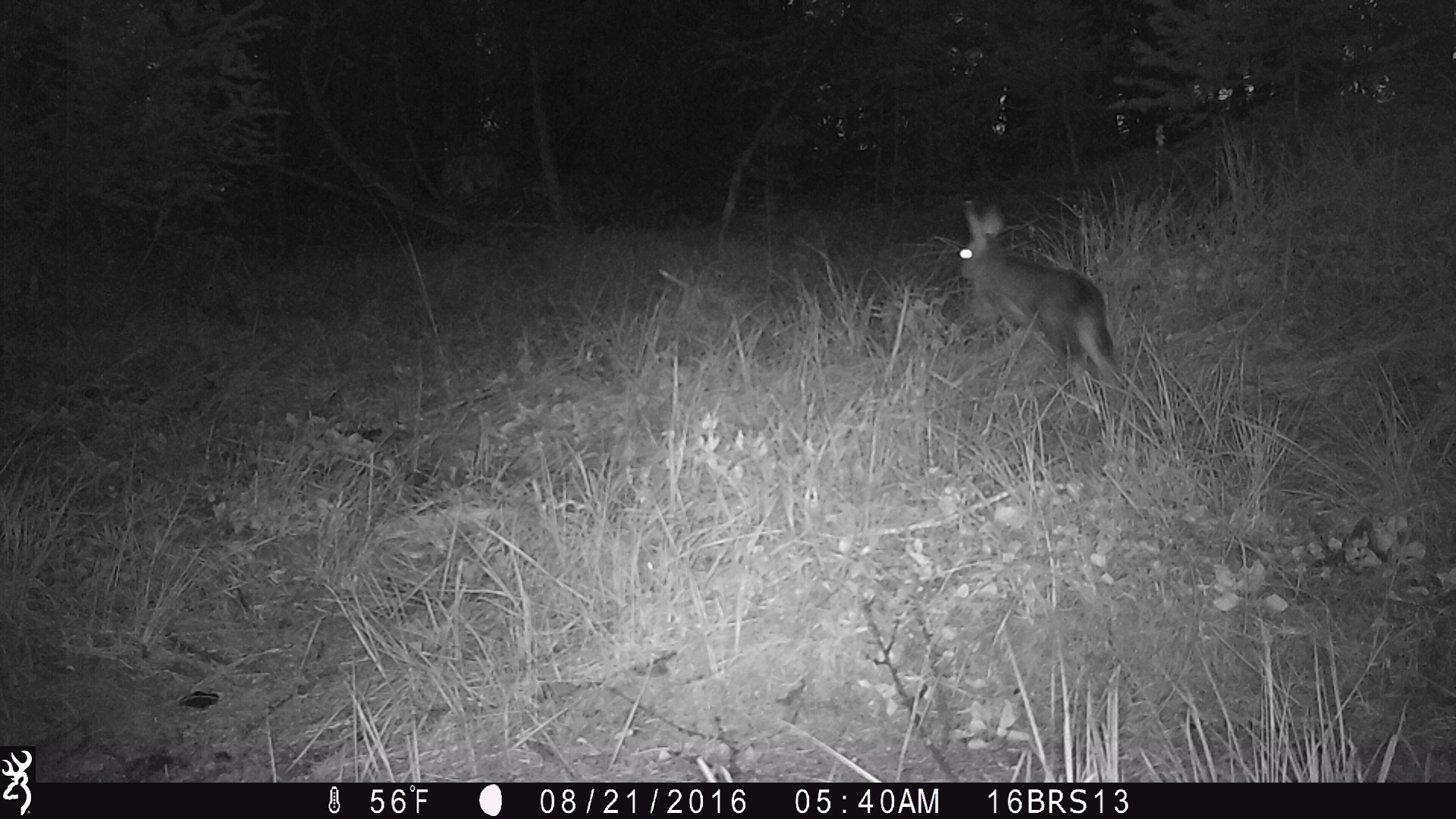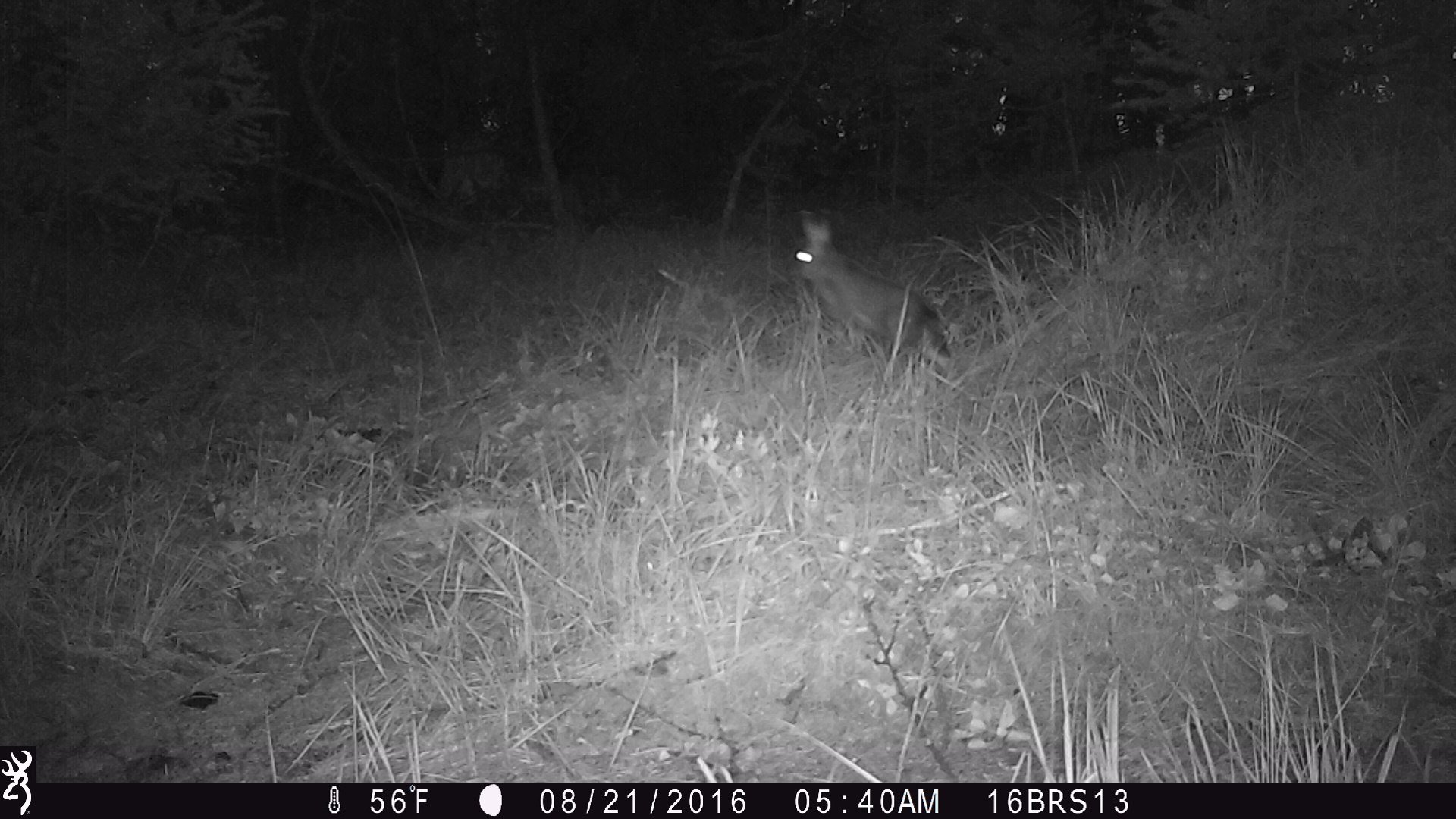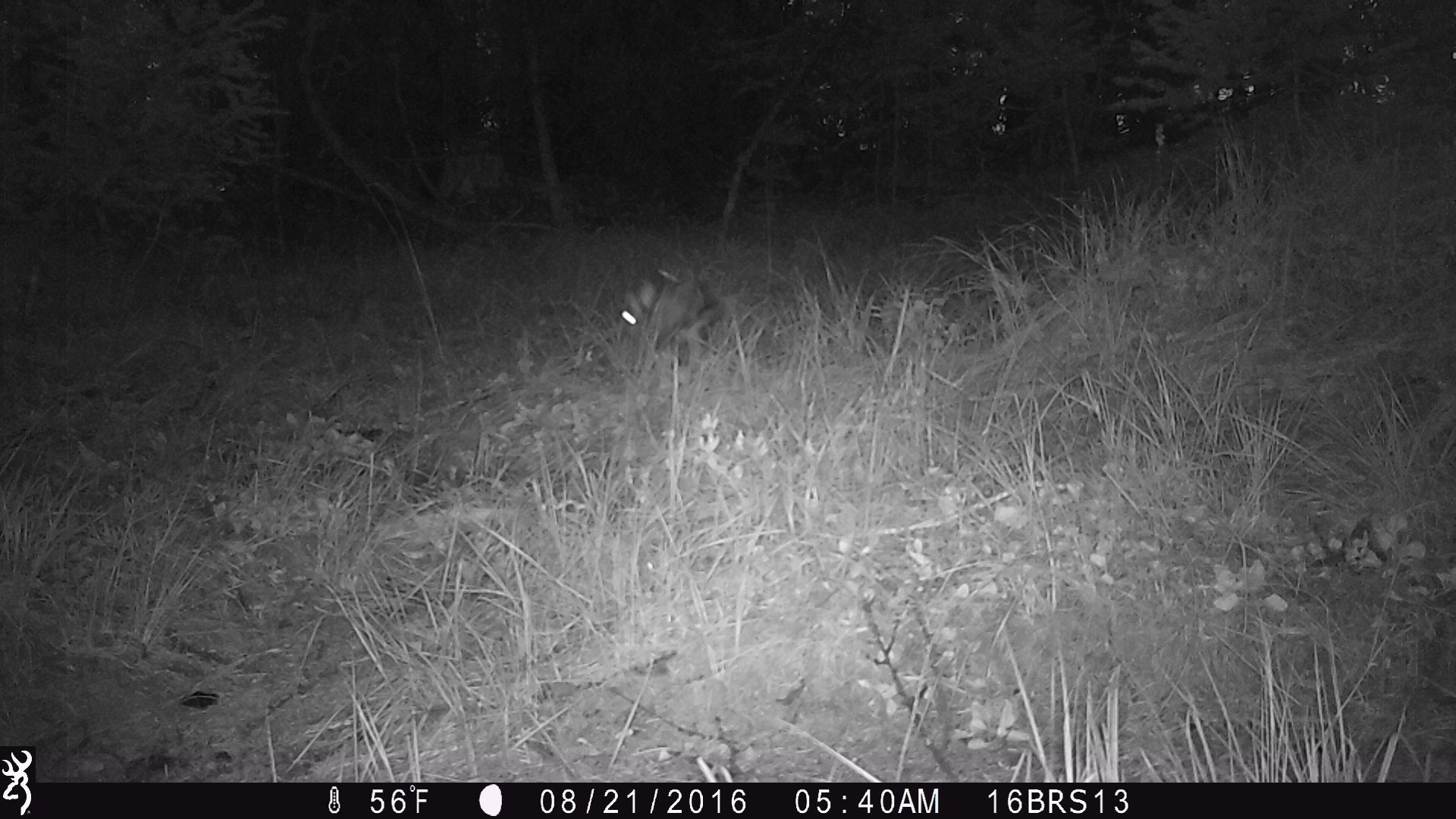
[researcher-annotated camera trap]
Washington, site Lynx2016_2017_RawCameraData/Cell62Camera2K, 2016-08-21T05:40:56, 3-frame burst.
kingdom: Animalia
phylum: Chordata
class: Mammalia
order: Lagomorpha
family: Leporidae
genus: Lepus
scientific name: Lepus americanus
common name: snowshoe hare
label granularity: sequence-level